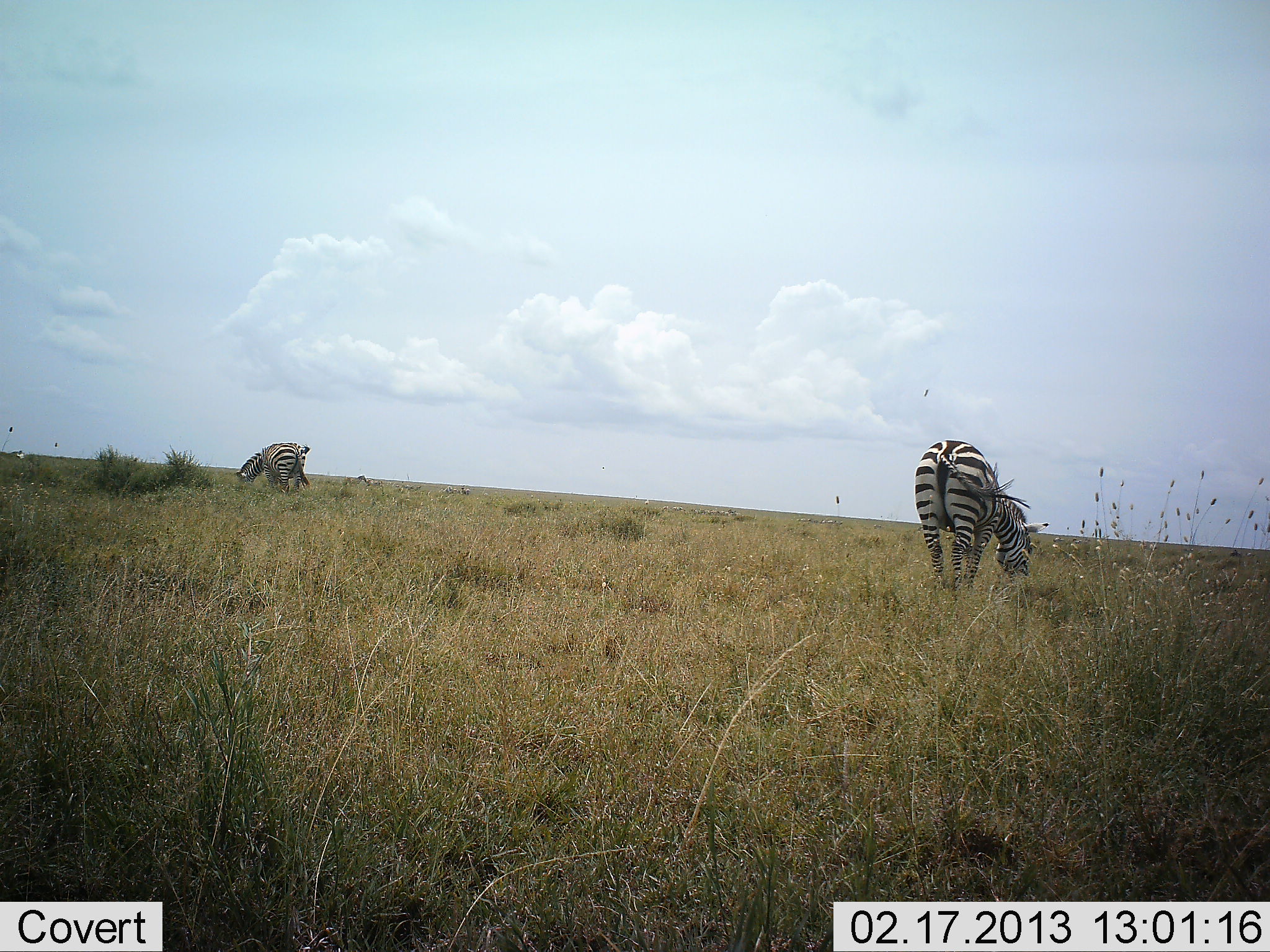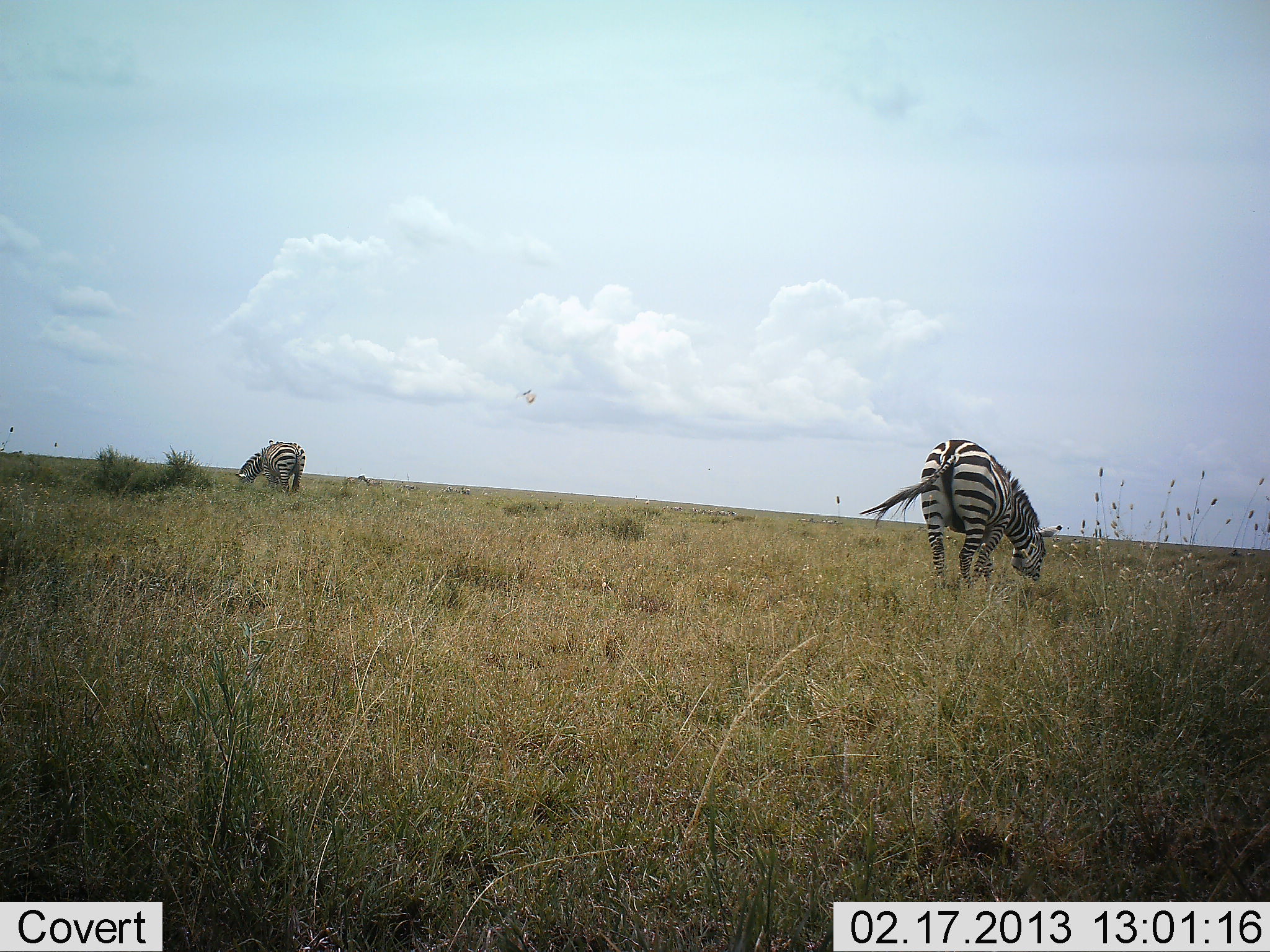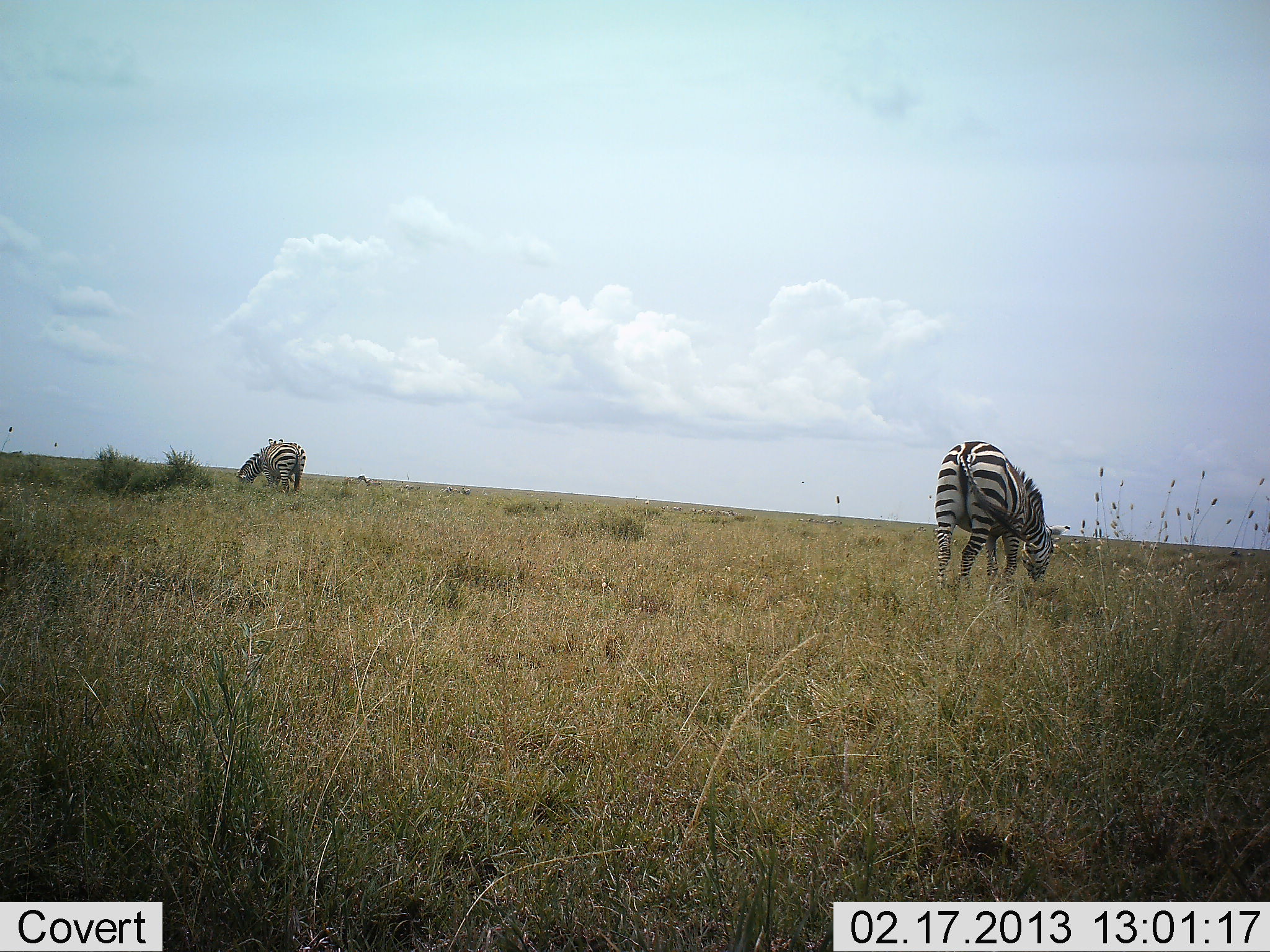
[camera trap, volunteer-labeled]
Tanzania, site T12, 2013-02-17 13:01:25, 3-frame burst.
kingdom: Animalia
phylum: Chordata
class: Mammalia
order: Perissodactyla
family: Equidae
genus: Equus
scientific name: Equus quagga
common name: plains zebra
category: zebra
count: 2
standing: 26%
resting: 3%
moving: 3%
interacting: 0%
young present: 0%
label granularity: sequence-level